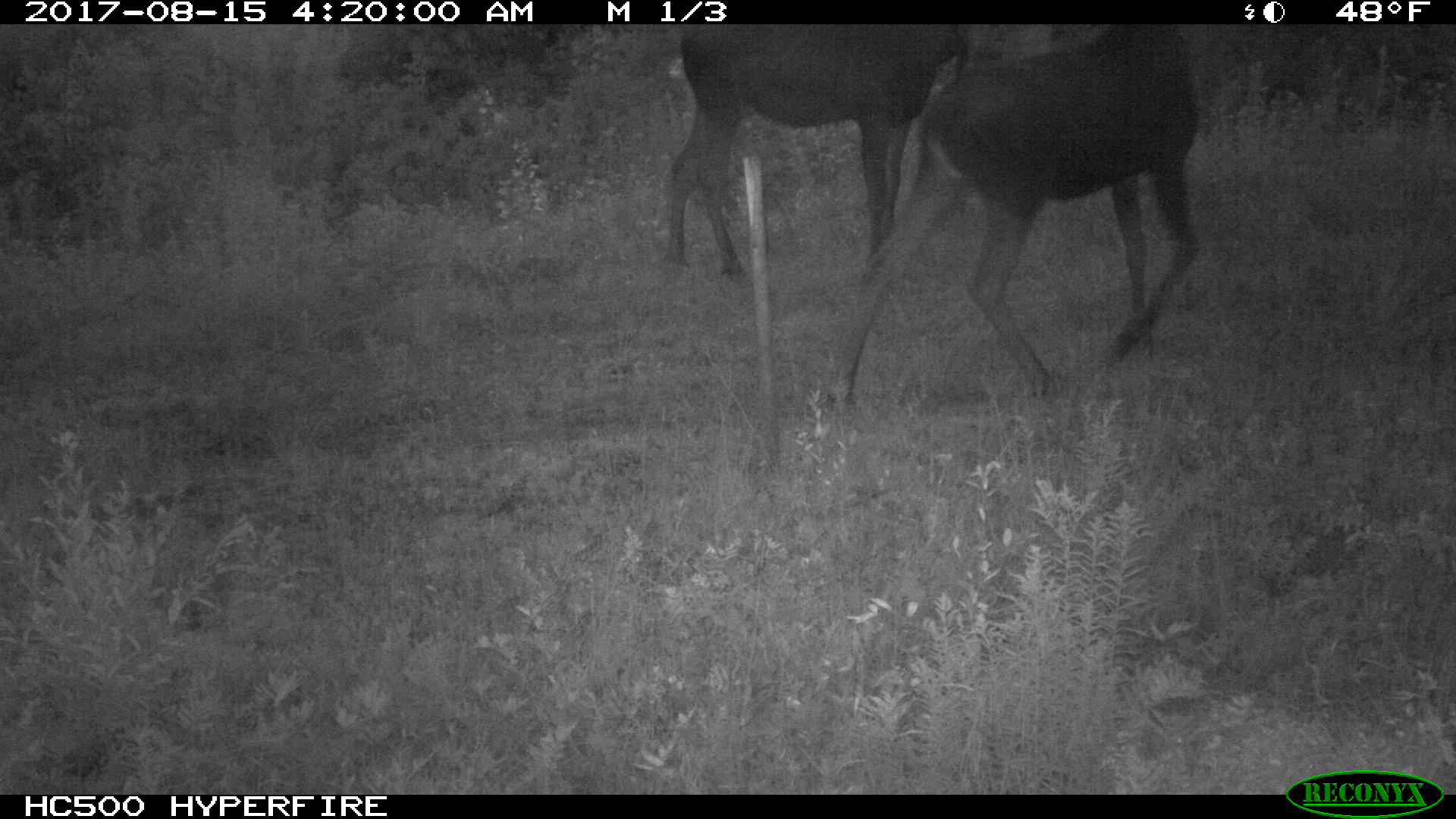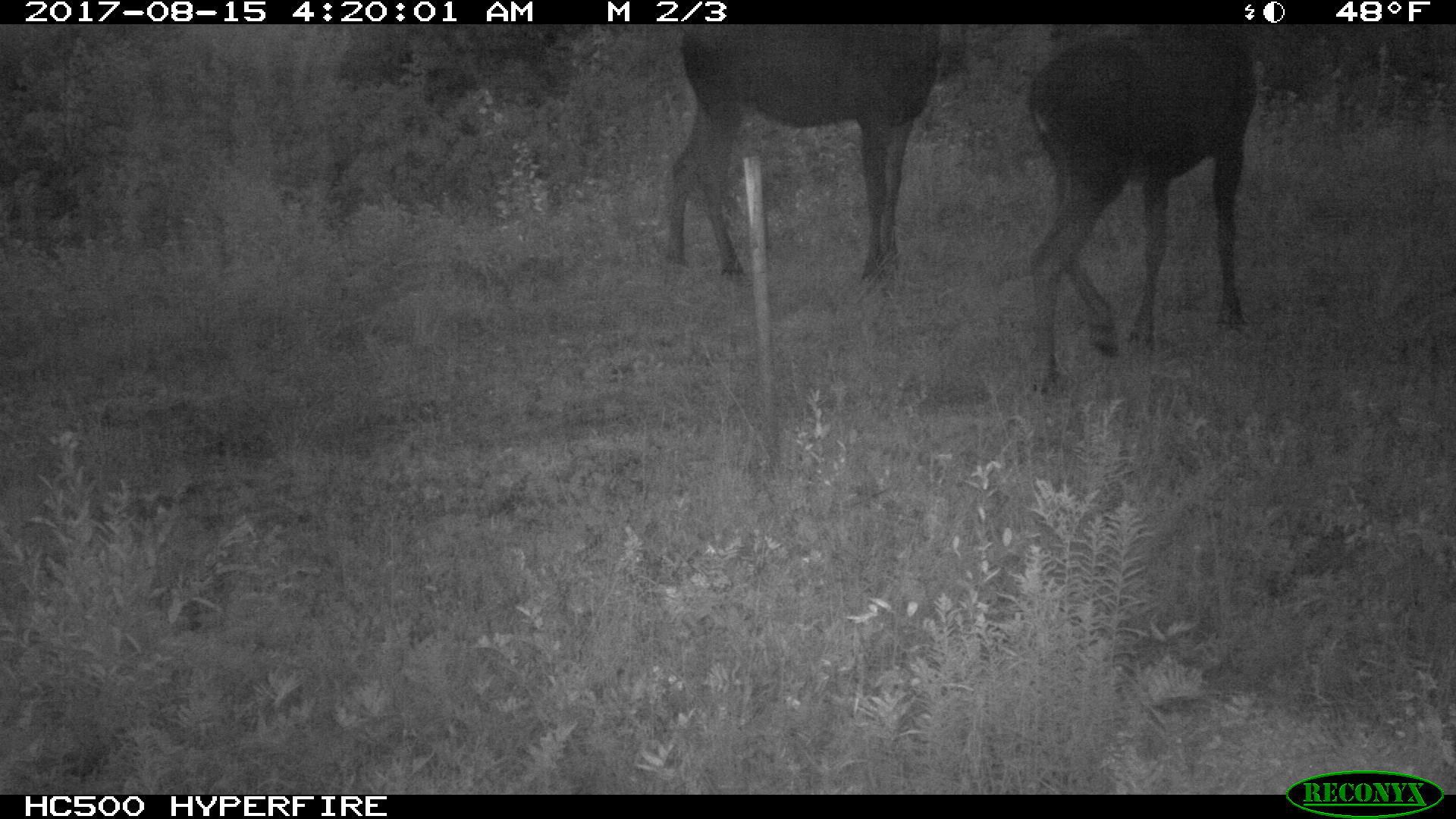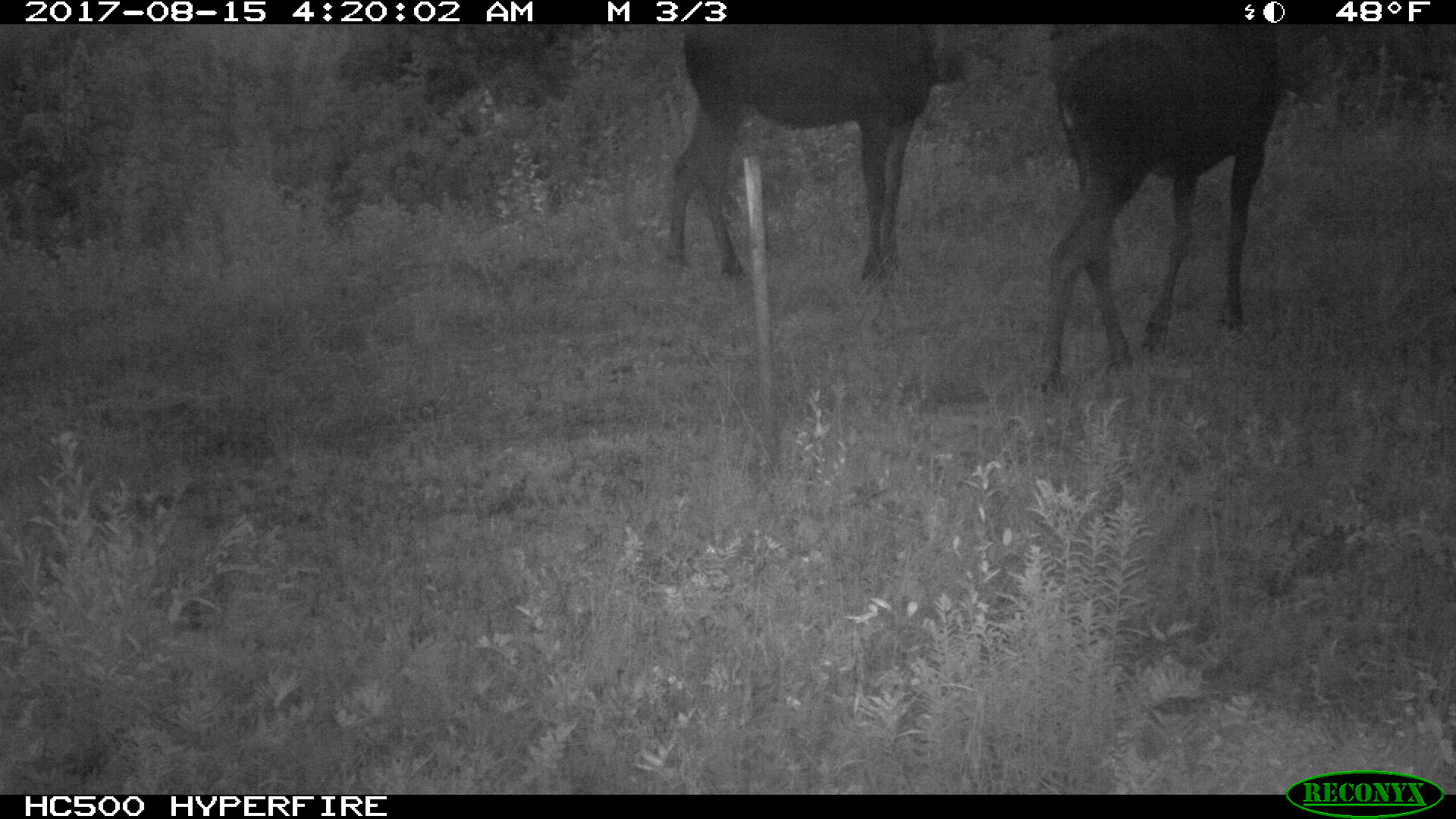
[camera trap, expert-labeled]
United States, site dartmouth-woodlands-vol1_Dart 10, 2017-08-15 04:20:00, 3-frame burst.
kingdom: Animalia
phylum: Chordata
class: Mammalia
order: Artiodactyla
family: Cervidae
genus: Alces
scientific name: Alces alces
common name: moose